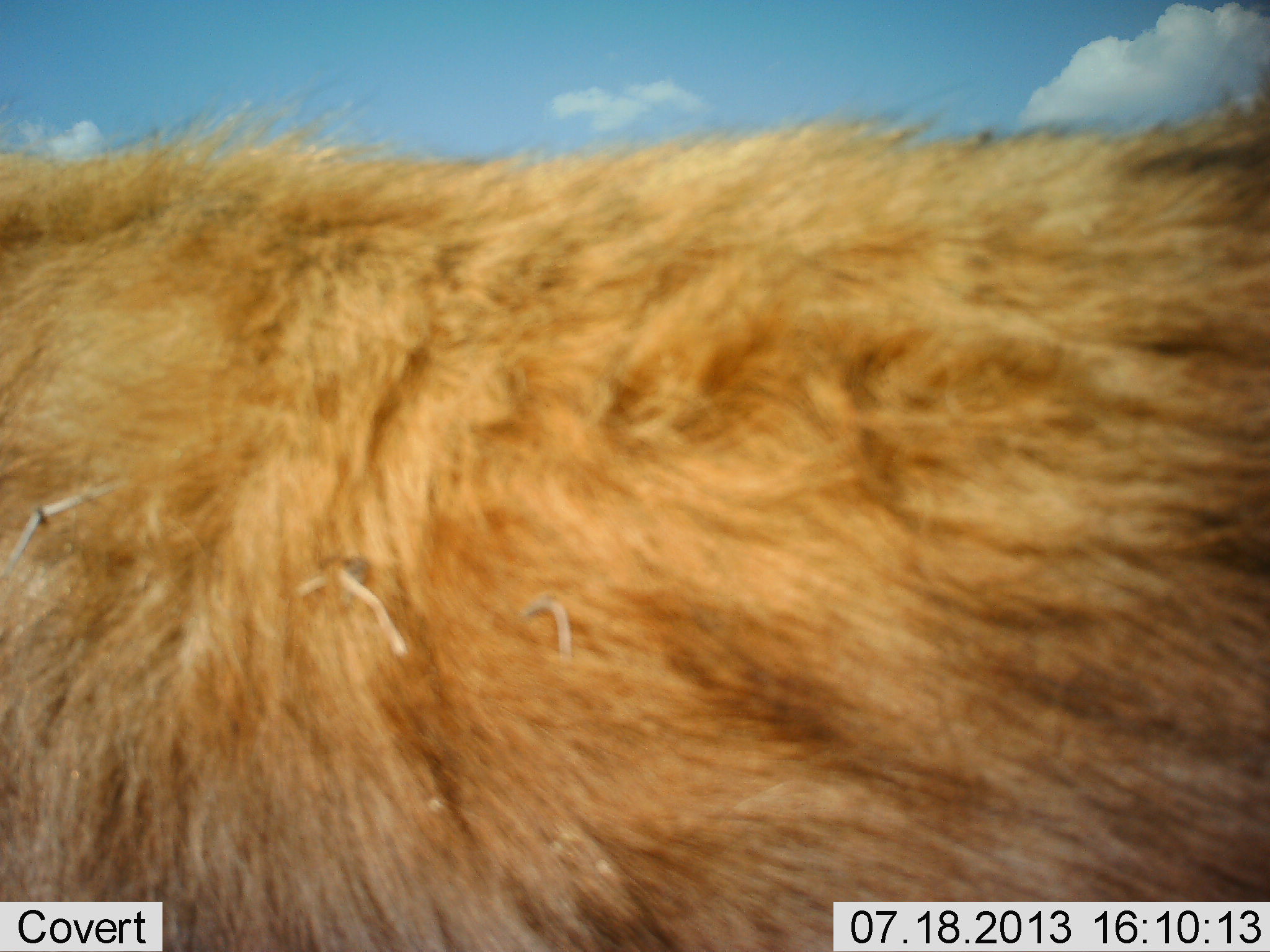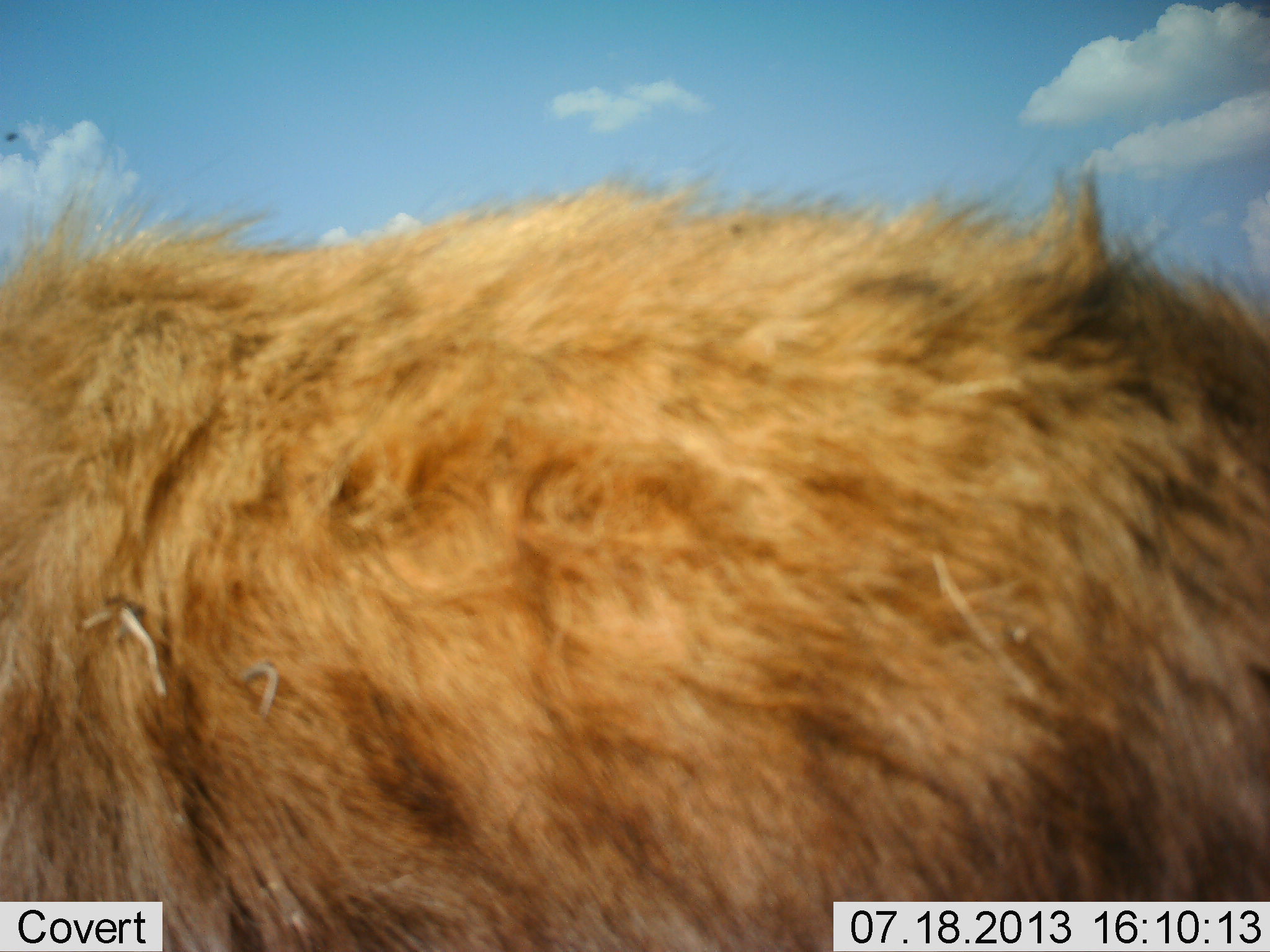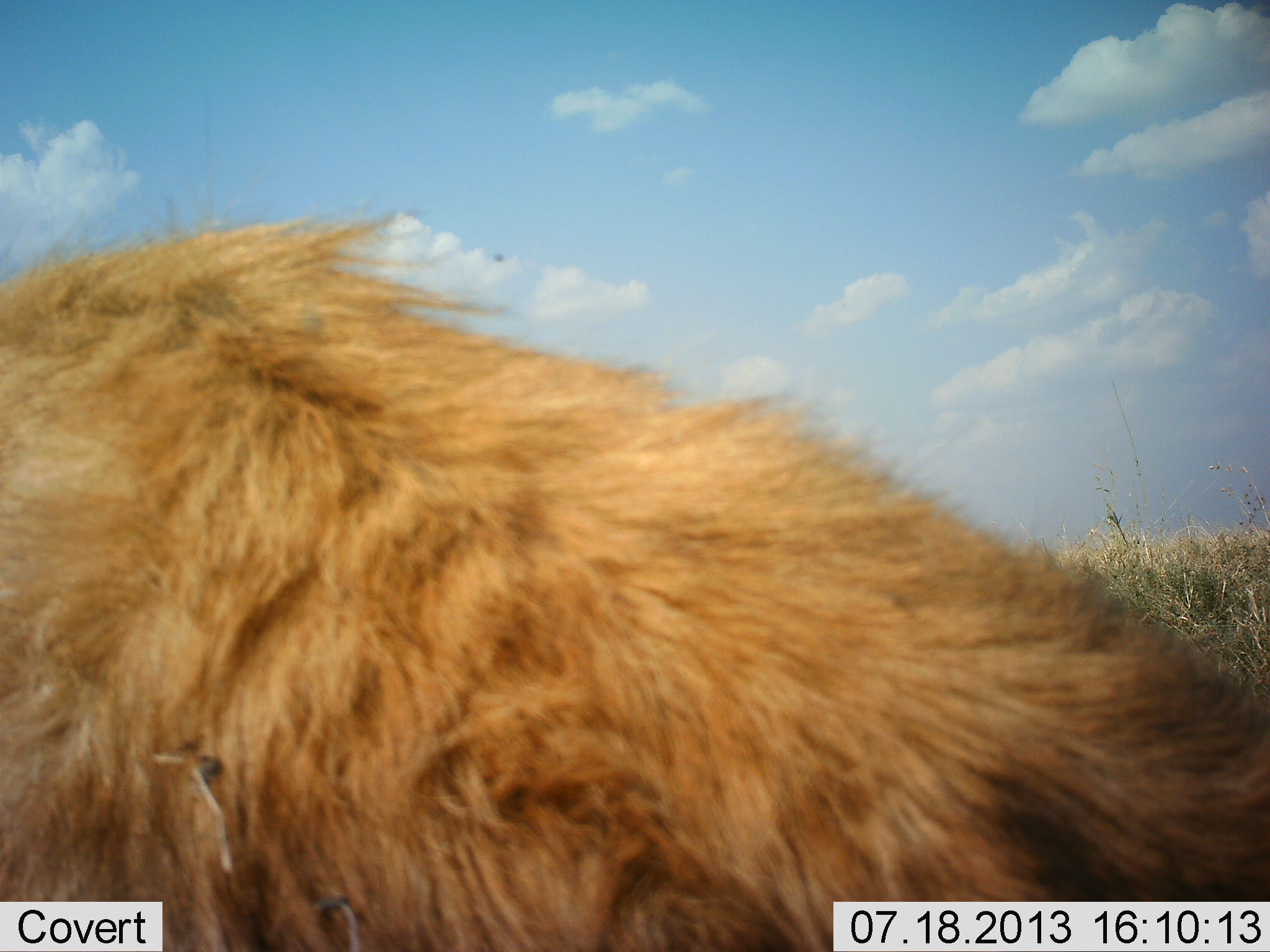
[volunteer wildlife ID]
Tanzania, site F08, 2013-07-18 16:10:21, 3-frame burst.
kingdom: Animalia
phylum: Chordata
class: Mammalia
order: Carnivora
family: Felidae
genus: Panthera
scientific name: Panthera leo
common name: lion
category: lionmale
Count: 1.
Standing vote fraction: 10%.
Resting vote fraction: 30%.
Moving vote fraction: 70%.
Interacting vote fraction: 10%.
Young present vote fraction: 0%.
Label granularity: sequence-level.